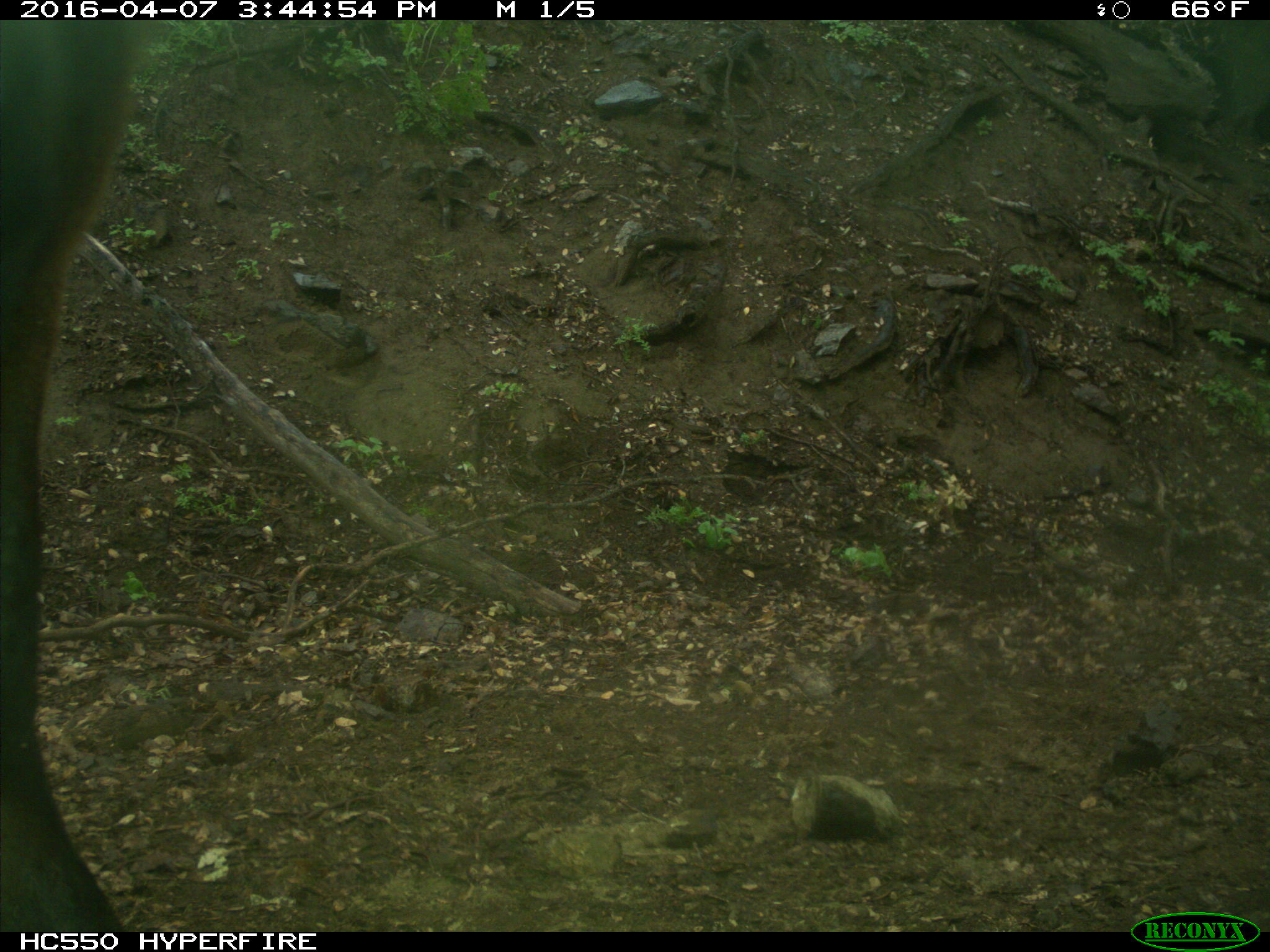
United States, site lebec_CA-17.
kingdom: Animalia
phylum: Chordata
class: Mammalia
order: Artiodactyla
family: Bovidae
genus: Bos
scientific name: Bos taurus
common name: domestic cow